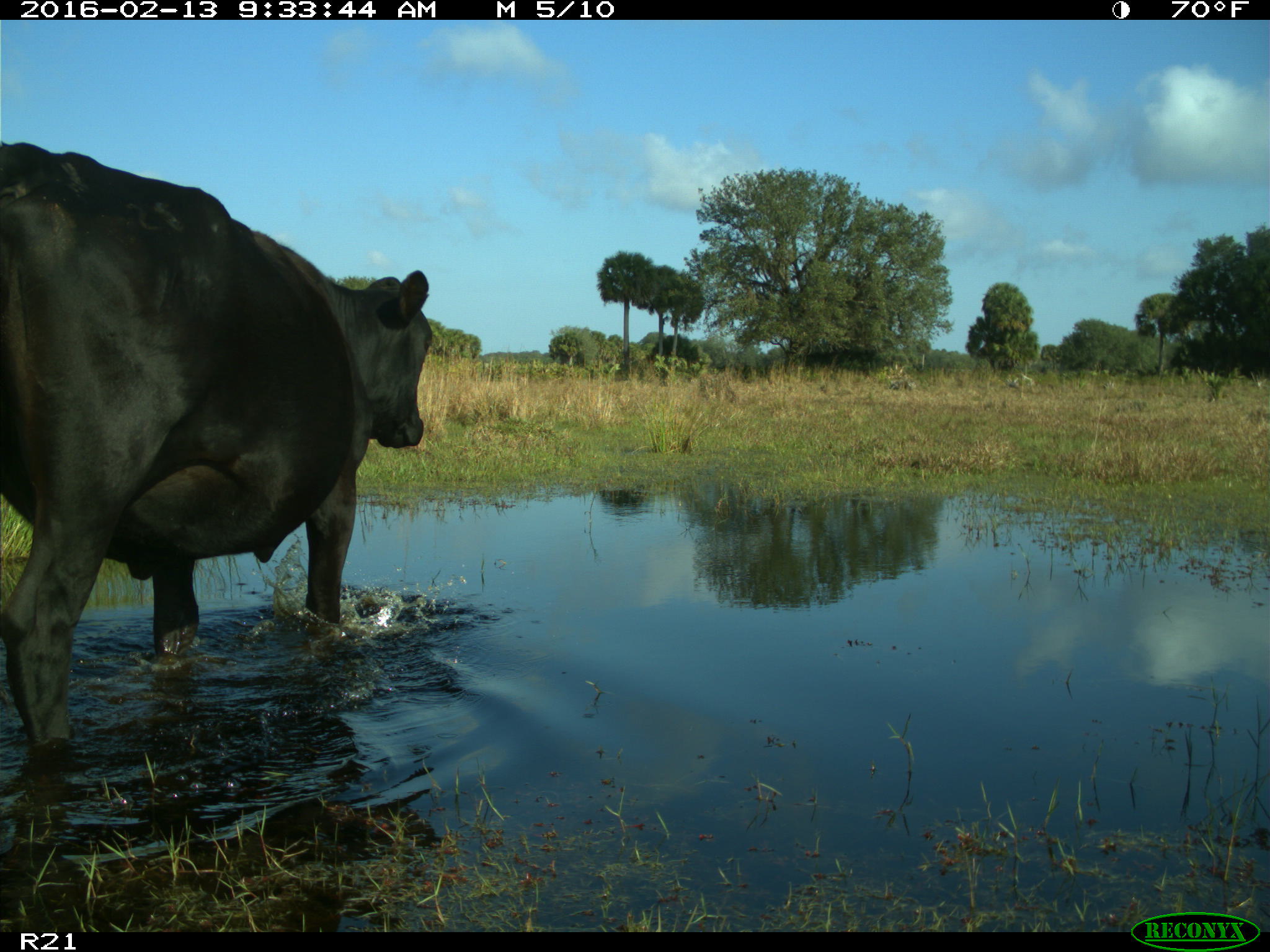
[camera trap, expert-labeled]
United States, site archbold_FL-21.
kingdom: Animalia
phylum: Chordata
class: Mammalia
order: Artiodactyla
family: Bovidae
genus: Bos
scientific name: Bos taurus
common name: domestic cow